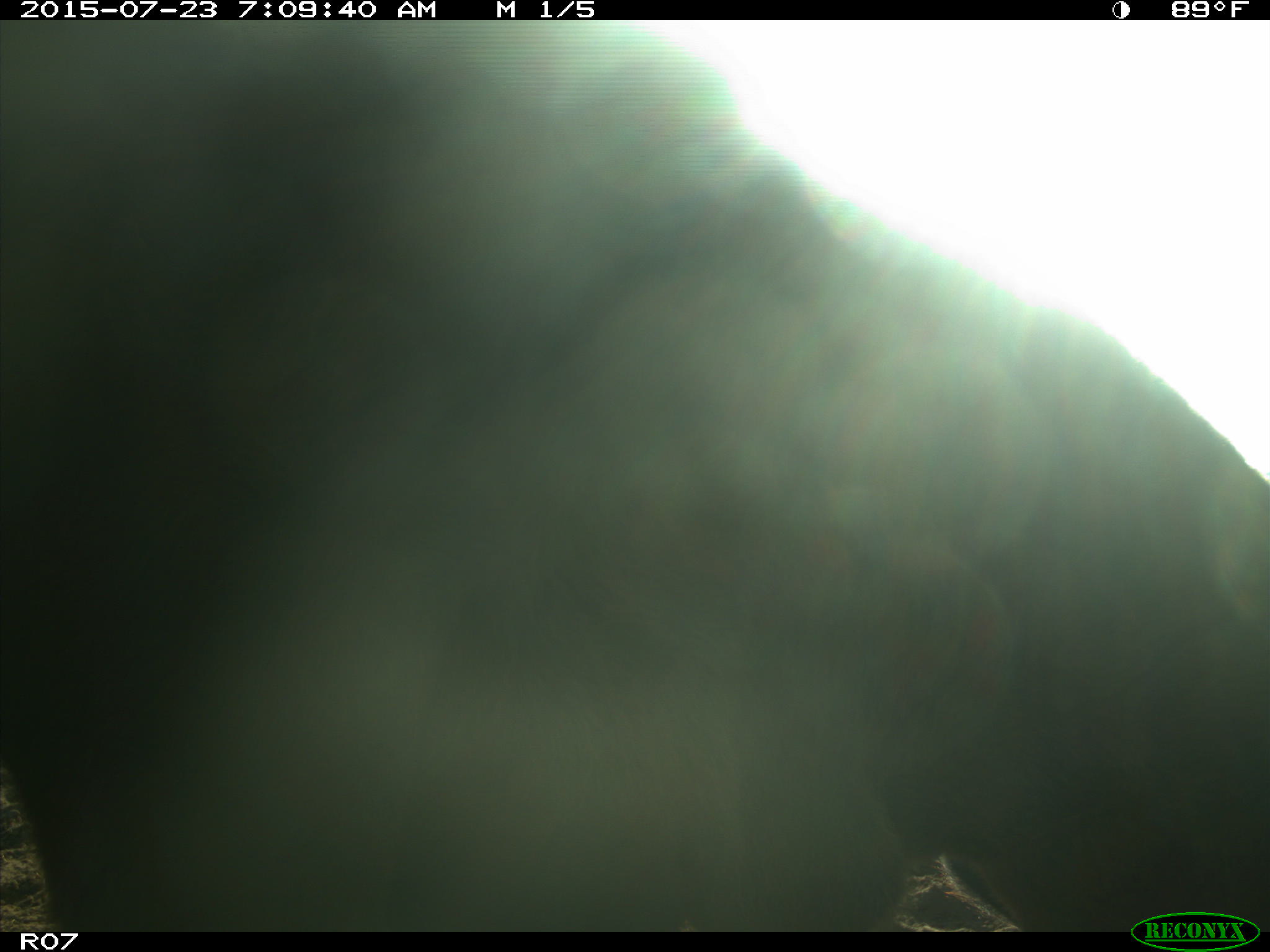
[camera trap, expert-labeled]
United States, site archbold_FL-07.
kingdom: Animalia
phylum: Chordata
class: Mammalia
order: Artiodactyla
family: Bovidae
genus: Bos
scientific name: Bos taurus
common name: domestic cow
Bos taurus (domestic cow).